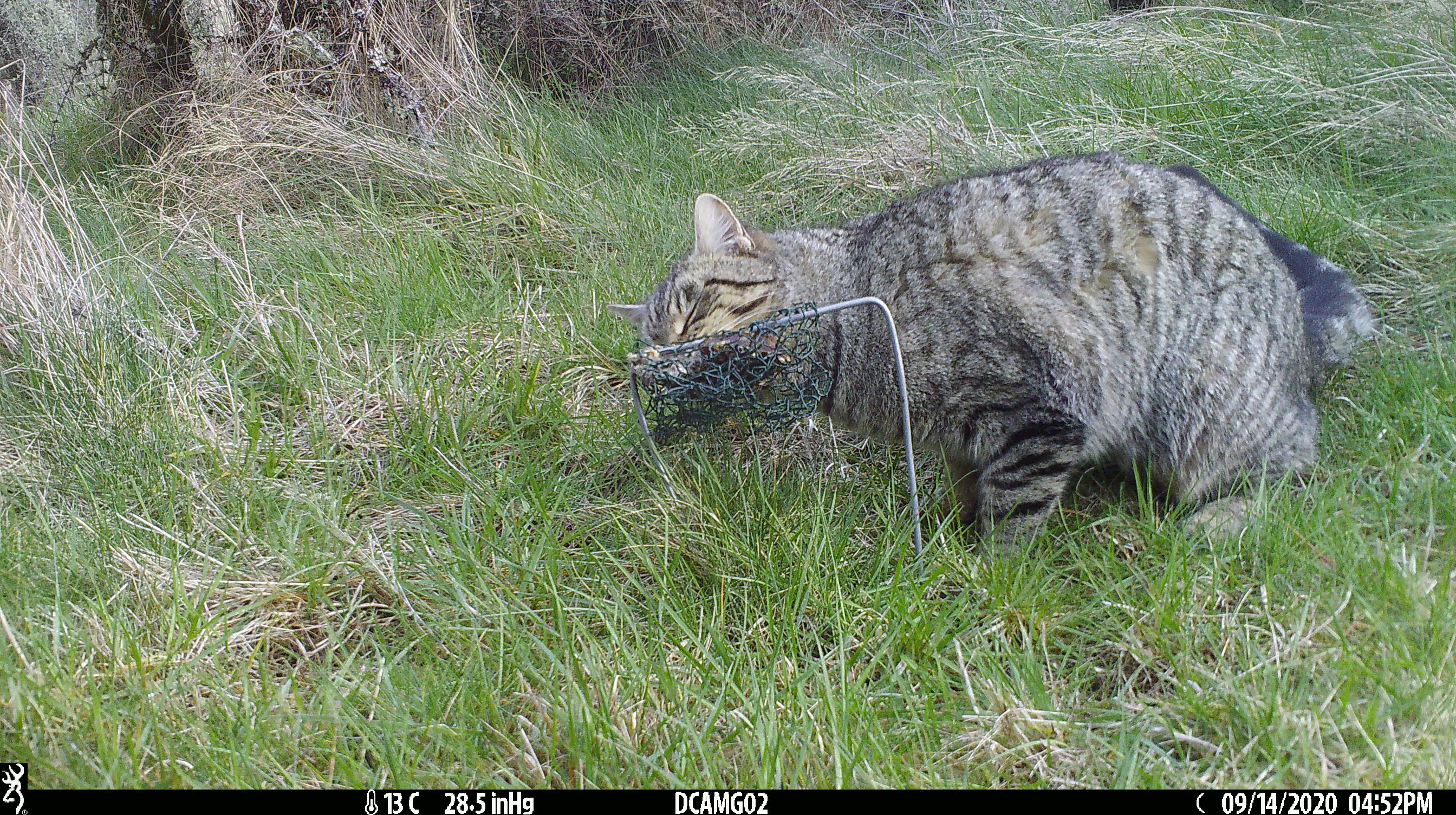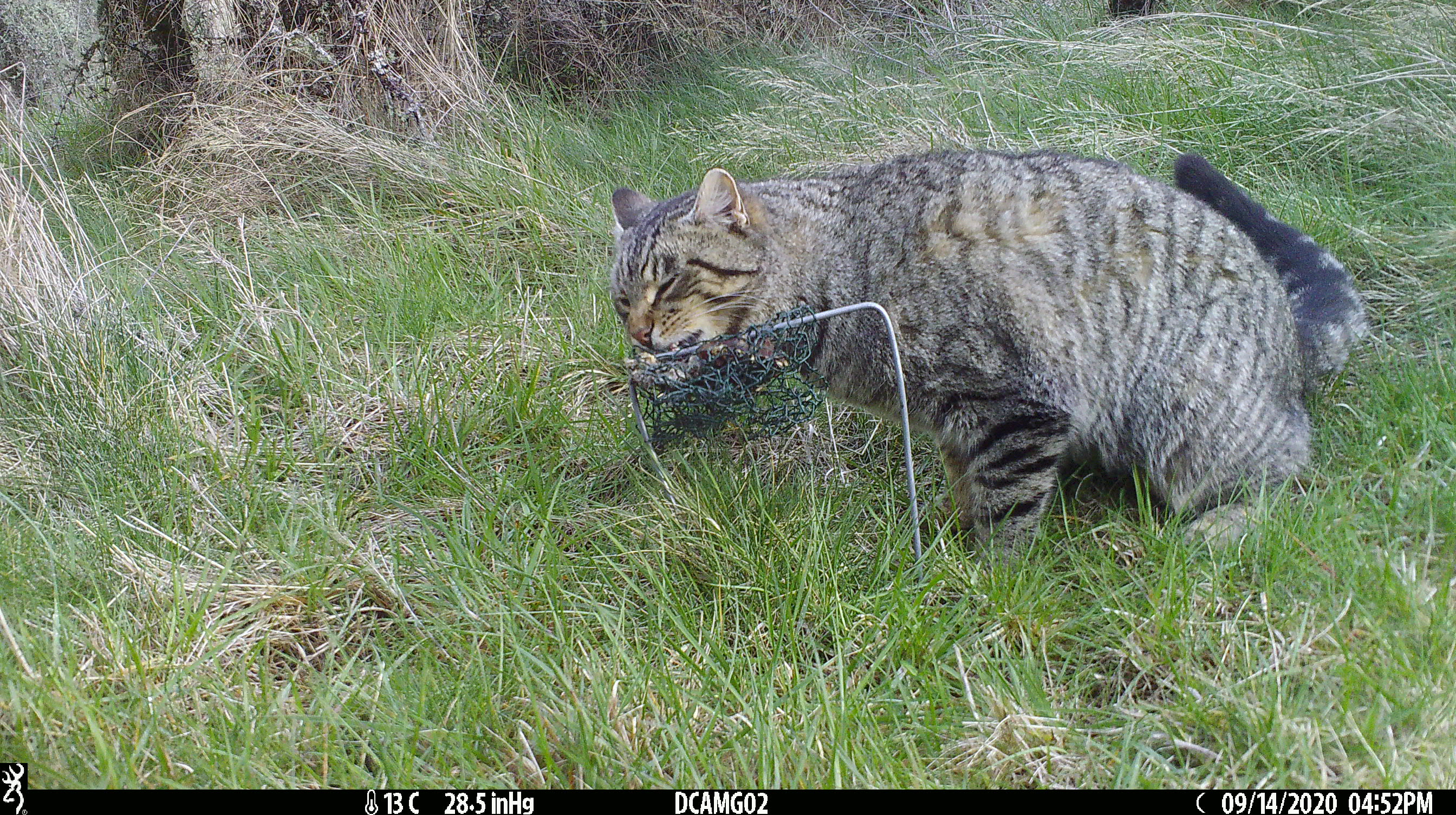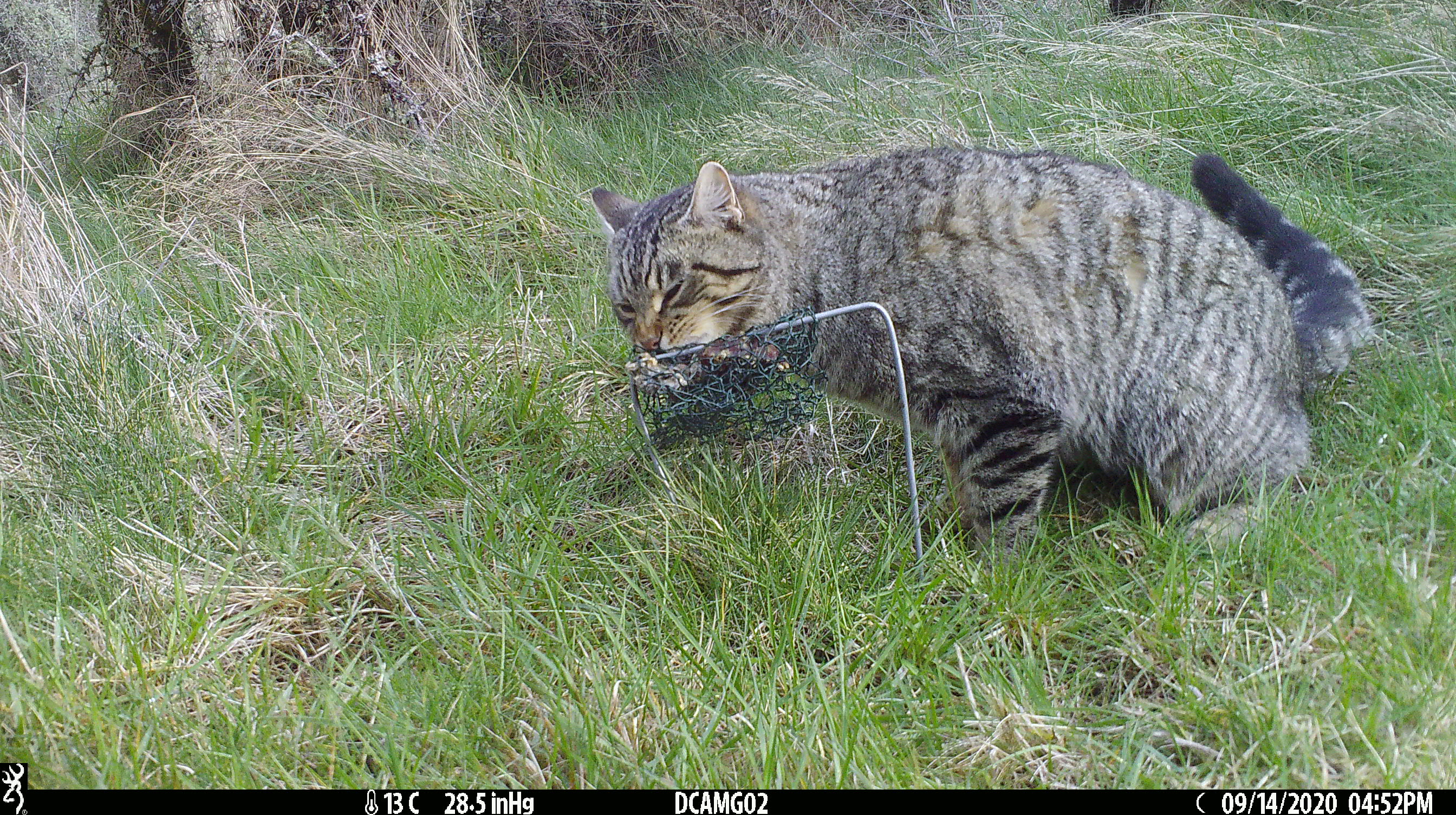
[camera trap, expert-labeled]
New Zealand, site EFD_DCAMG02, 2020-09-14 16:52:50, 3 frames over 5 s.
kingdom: Animalia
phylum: Chordata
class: Mammalia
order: Carnivora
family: Felidae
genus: Felis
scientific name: Felis catus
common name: domestic cat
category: cat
Cat (domestic cat) (Felis catus).